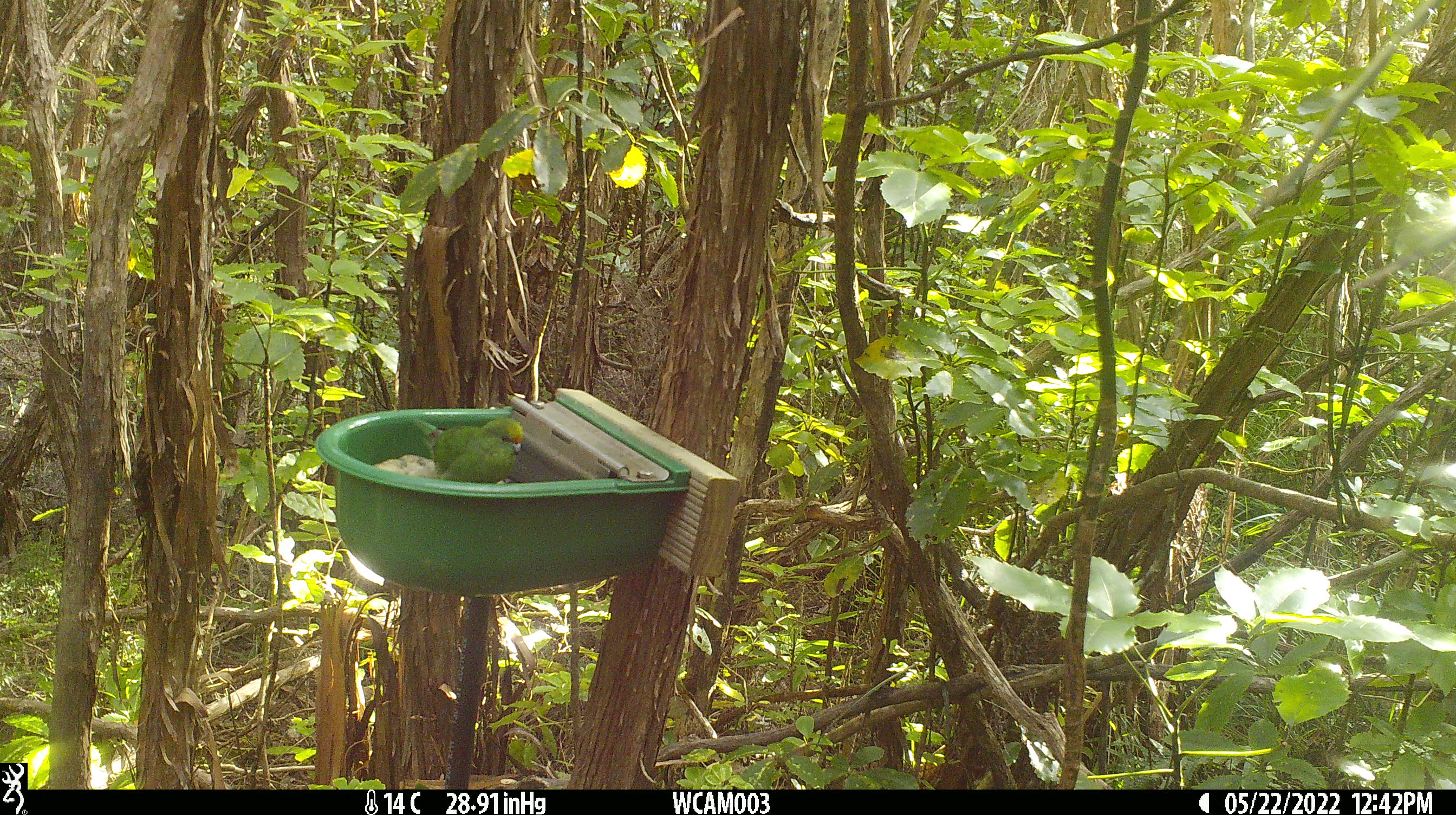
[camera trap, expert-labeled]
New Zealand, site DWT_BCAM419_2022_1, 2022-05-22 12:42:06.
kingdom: Animalia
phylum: Chordata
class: Aves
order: Psittaciformes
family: Psittaculidae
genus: Cyanoramphus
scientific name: Cyanoramphus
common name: parakeet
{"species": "parakeet (Cyanoramphus)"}